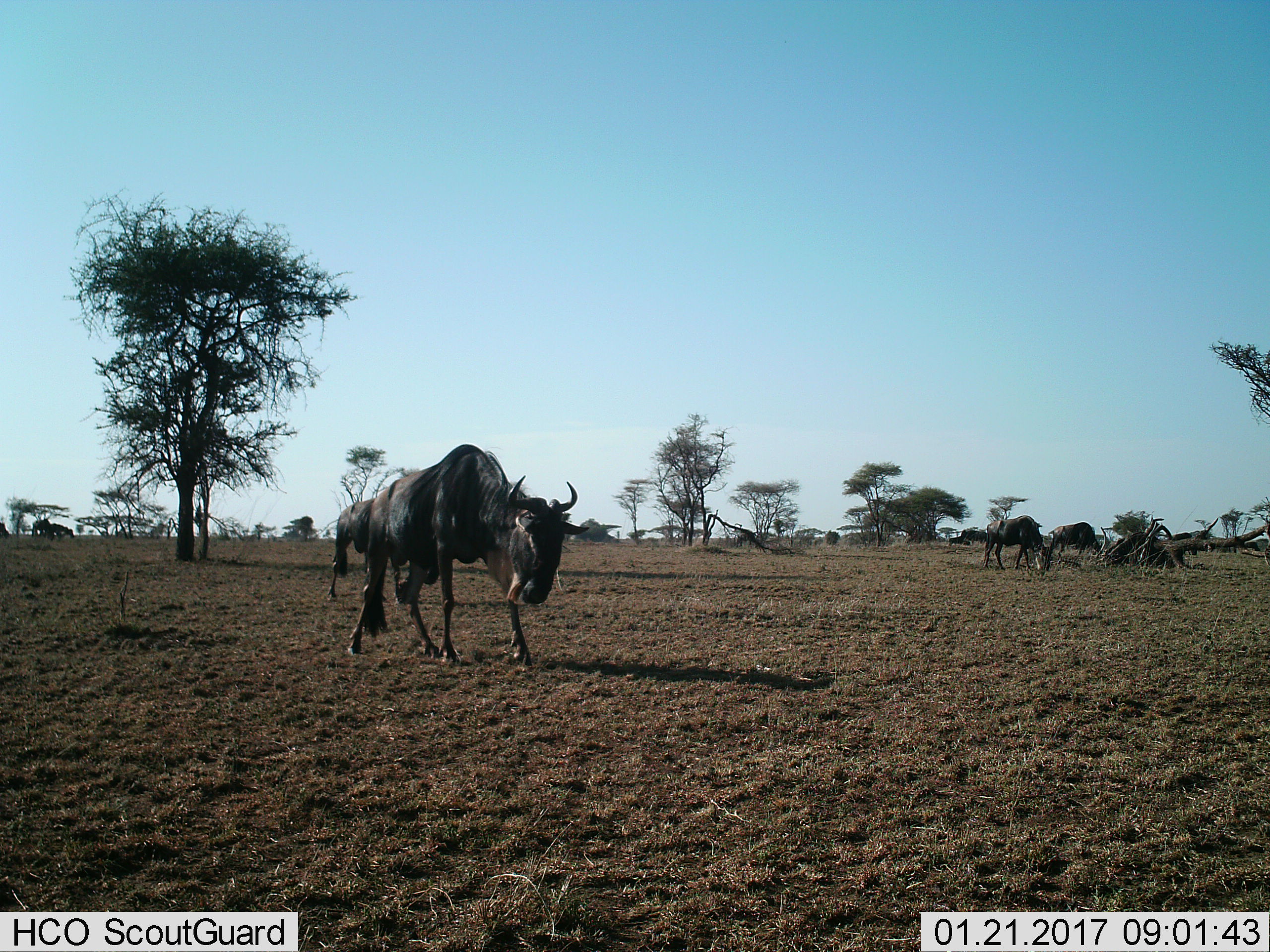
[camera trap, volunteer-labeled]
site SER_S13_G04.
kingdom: Animalia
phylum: Chordata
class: Mammalia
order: Artiodactyla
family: Bovidae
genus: Connochaetes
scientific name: Connochaetes taurinus taurinus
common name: blue wildebeest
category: wildebeestblue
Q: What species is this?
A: Wildebeestblue (blue wildebeest) (Connochaetes taurinus taurinus).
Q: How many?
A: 6.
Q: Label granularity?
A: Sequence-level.